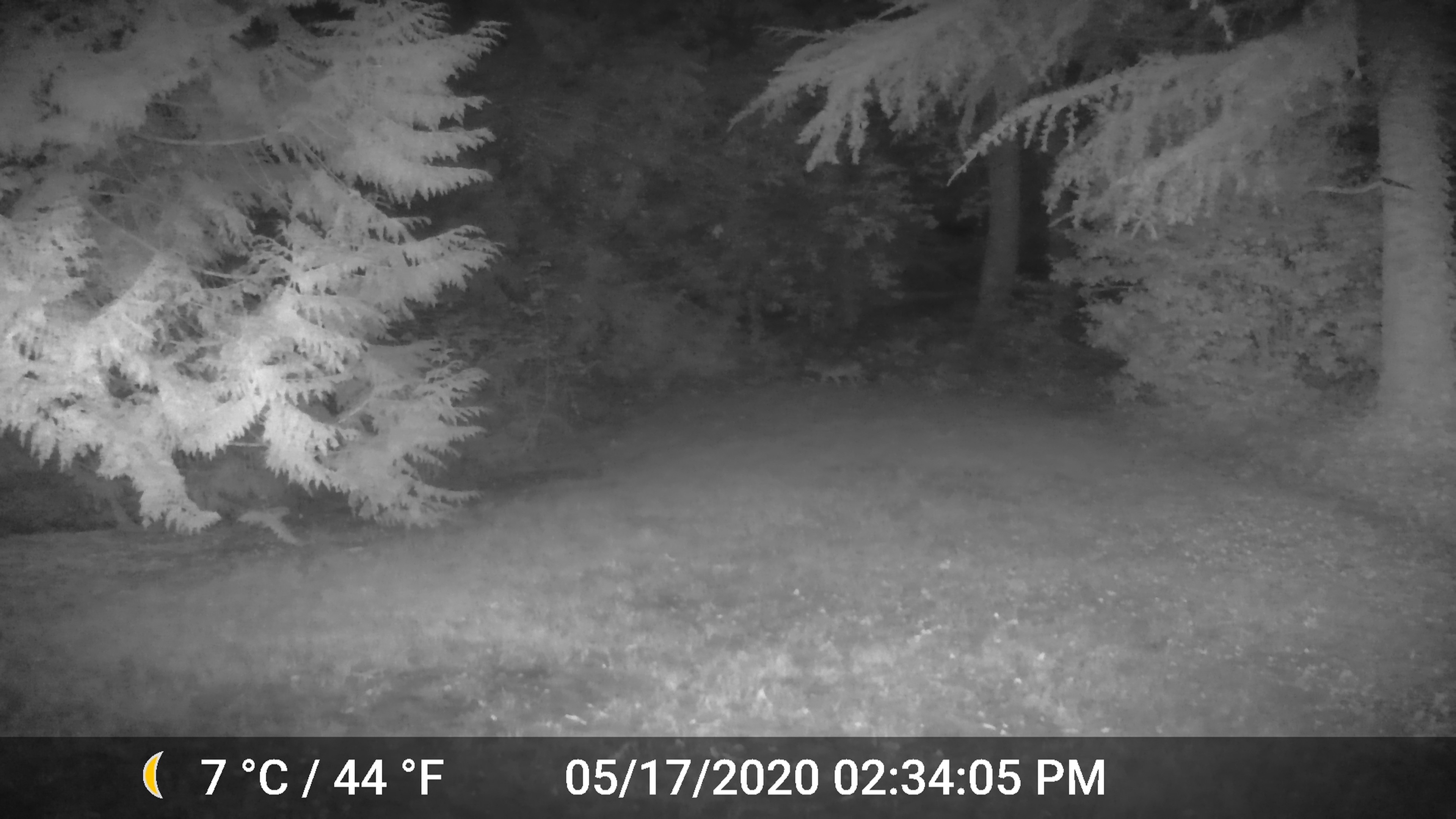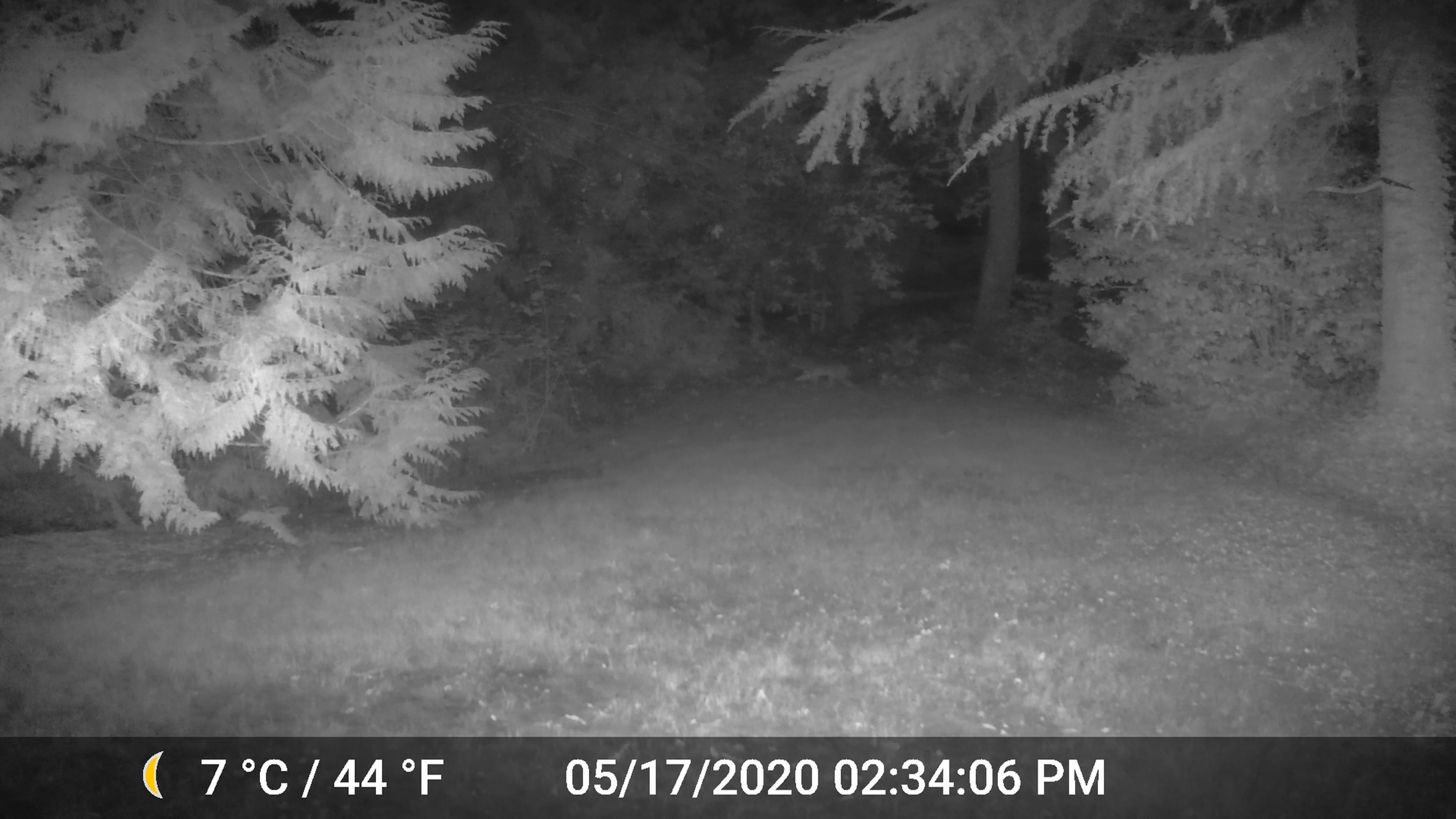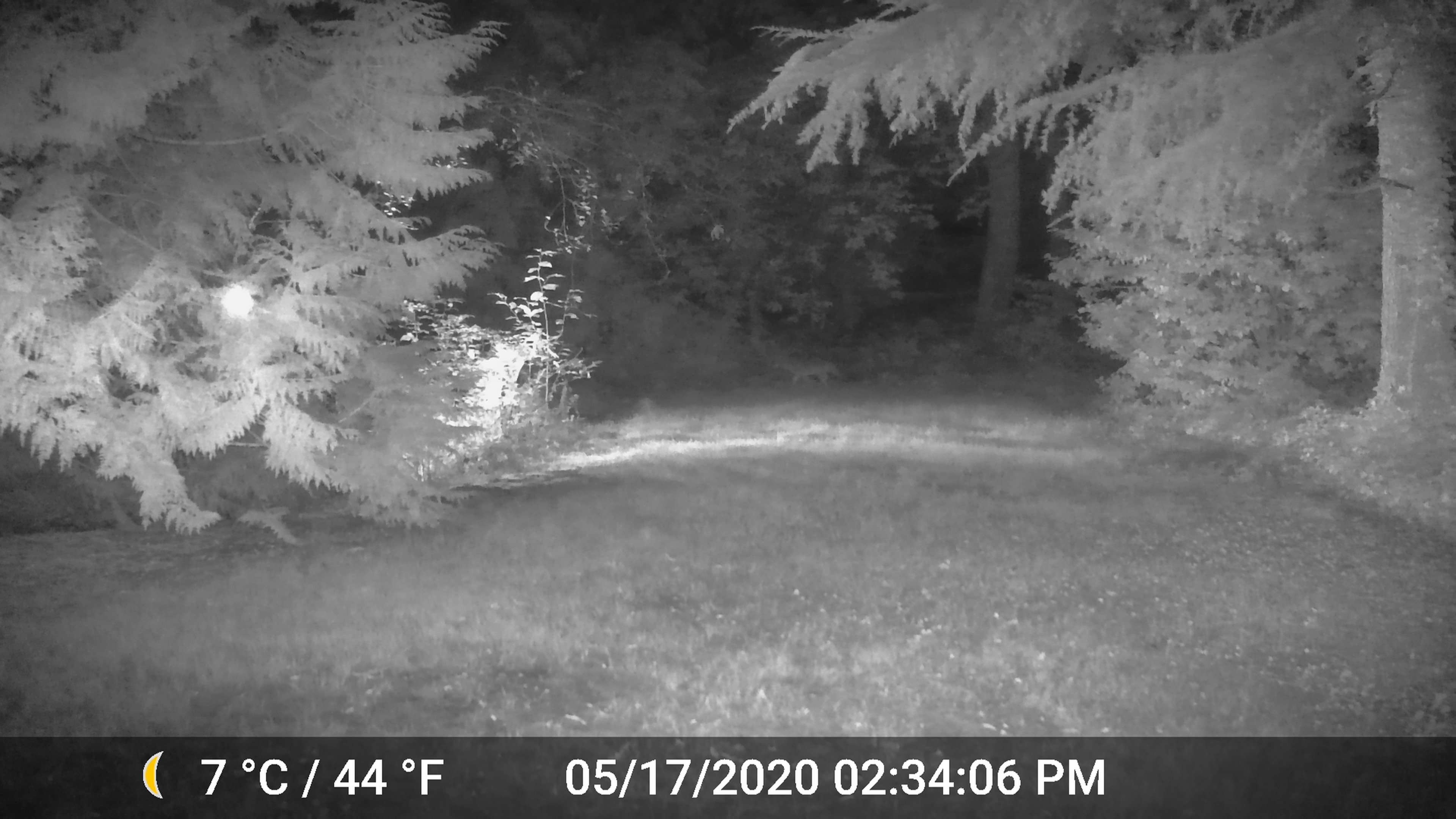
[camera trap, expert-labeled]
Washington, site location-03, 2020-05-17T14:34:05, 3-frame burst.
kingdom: Animalia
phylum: Chordata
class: Mammalia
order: Carnivora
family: Canidae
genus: Canis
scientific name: Canis latrans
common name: coyote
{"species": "coyote (Canis latrans)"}